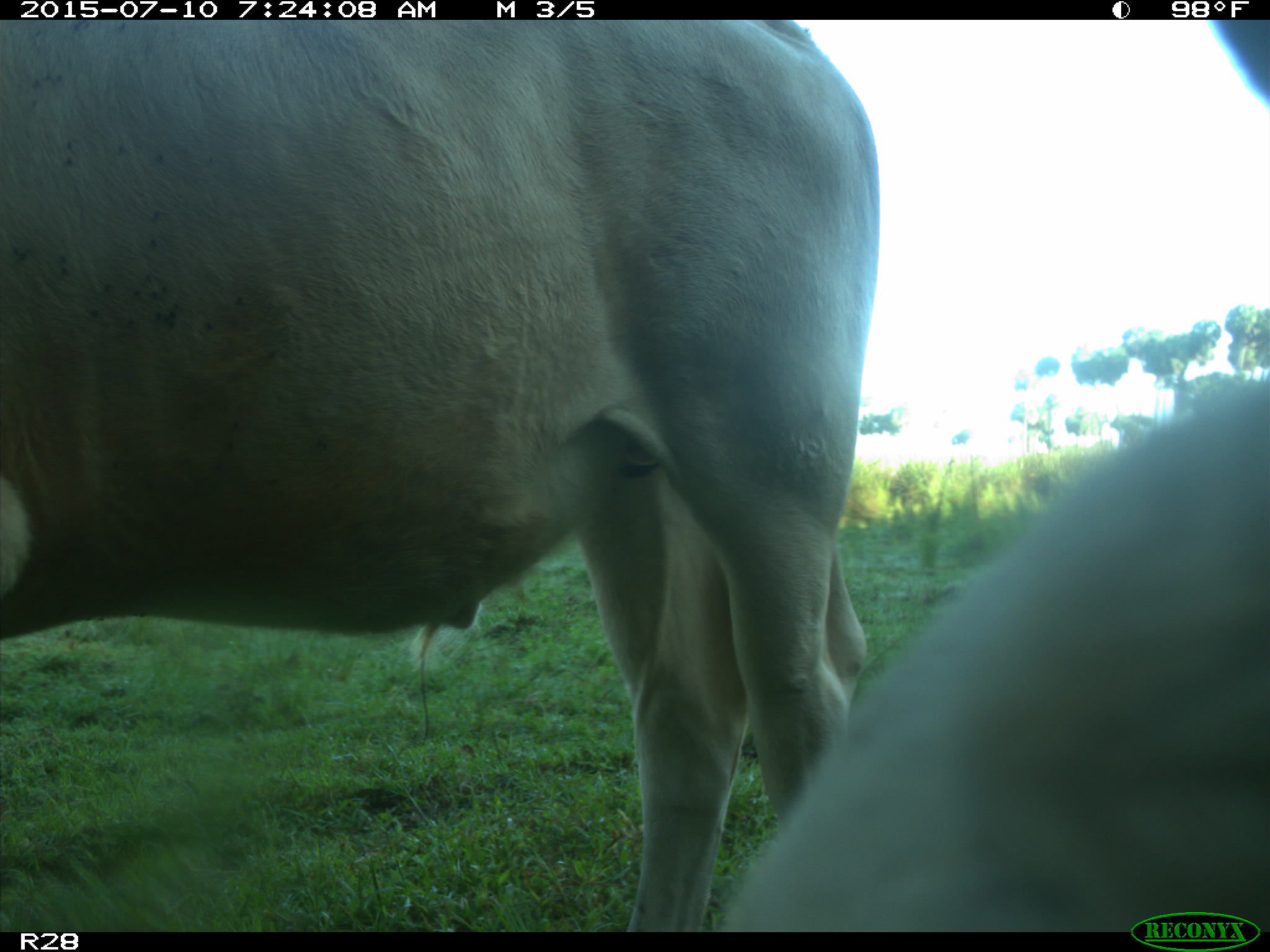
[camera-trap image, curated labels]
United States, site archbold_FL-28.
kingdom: Animalia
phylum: Chordata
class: Mammalia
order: Artiodactyla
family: Bovidae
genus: Bos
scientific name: Bos taurus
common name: domestic cow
Bos taurus (domestic cow).